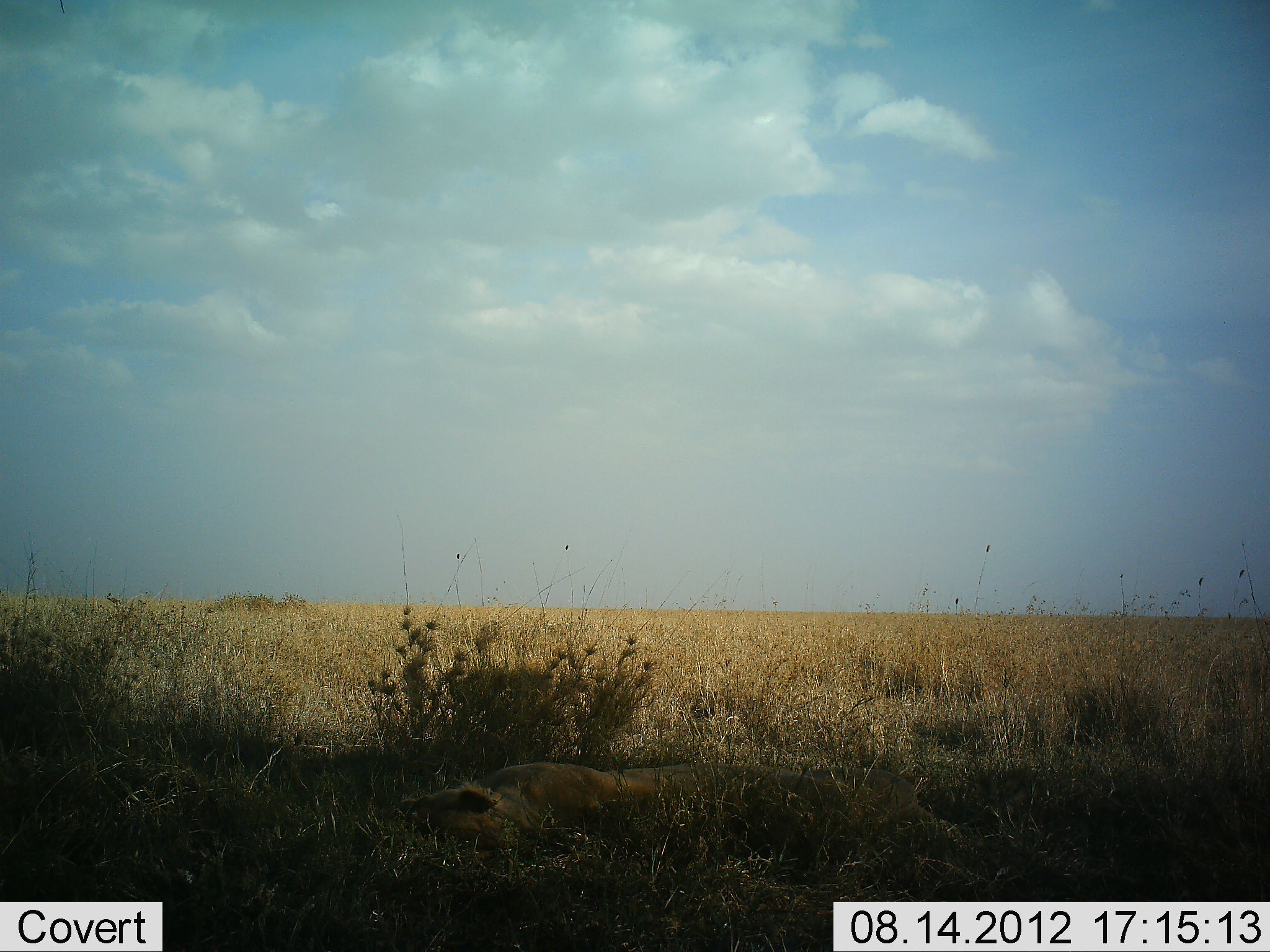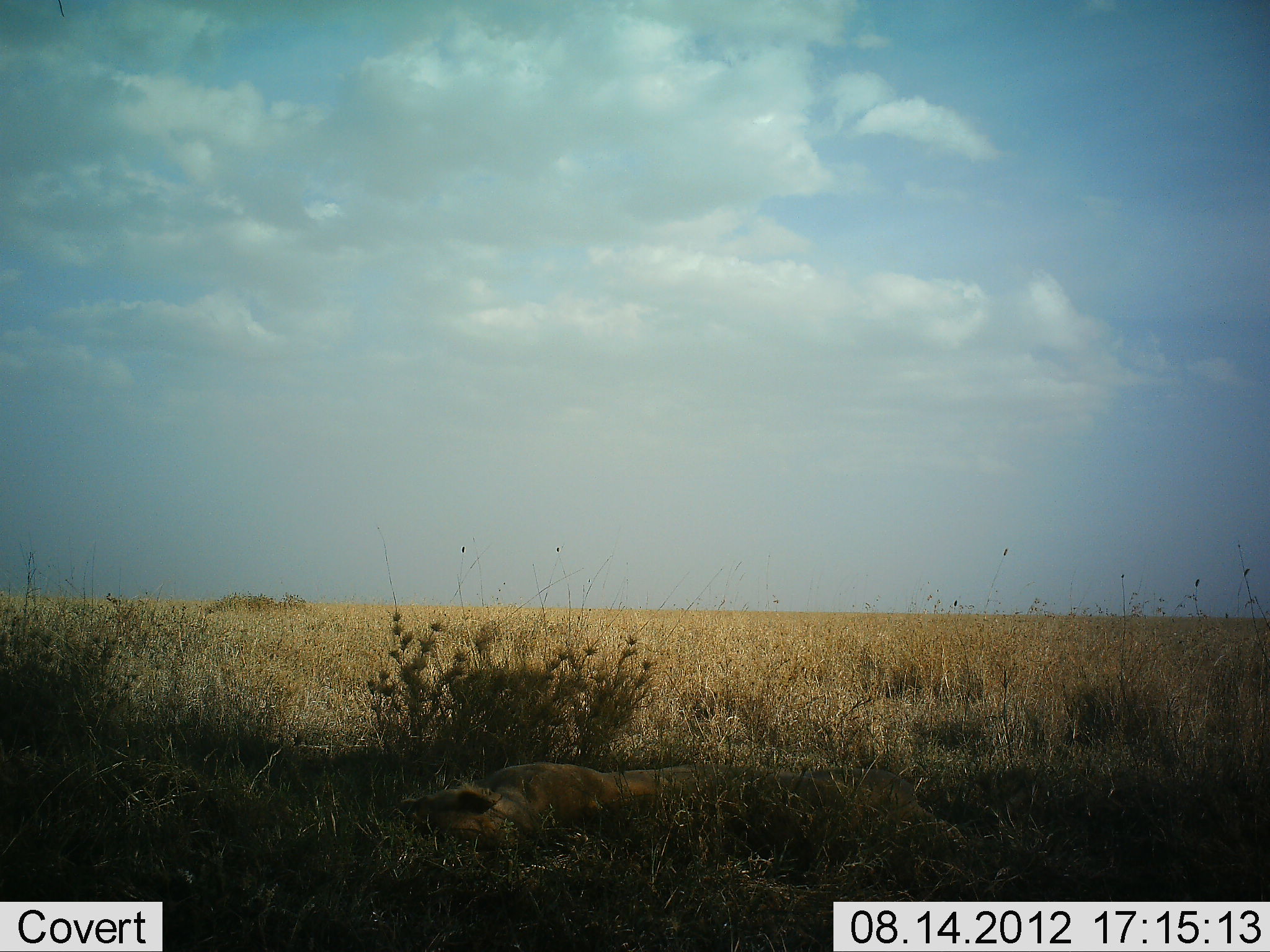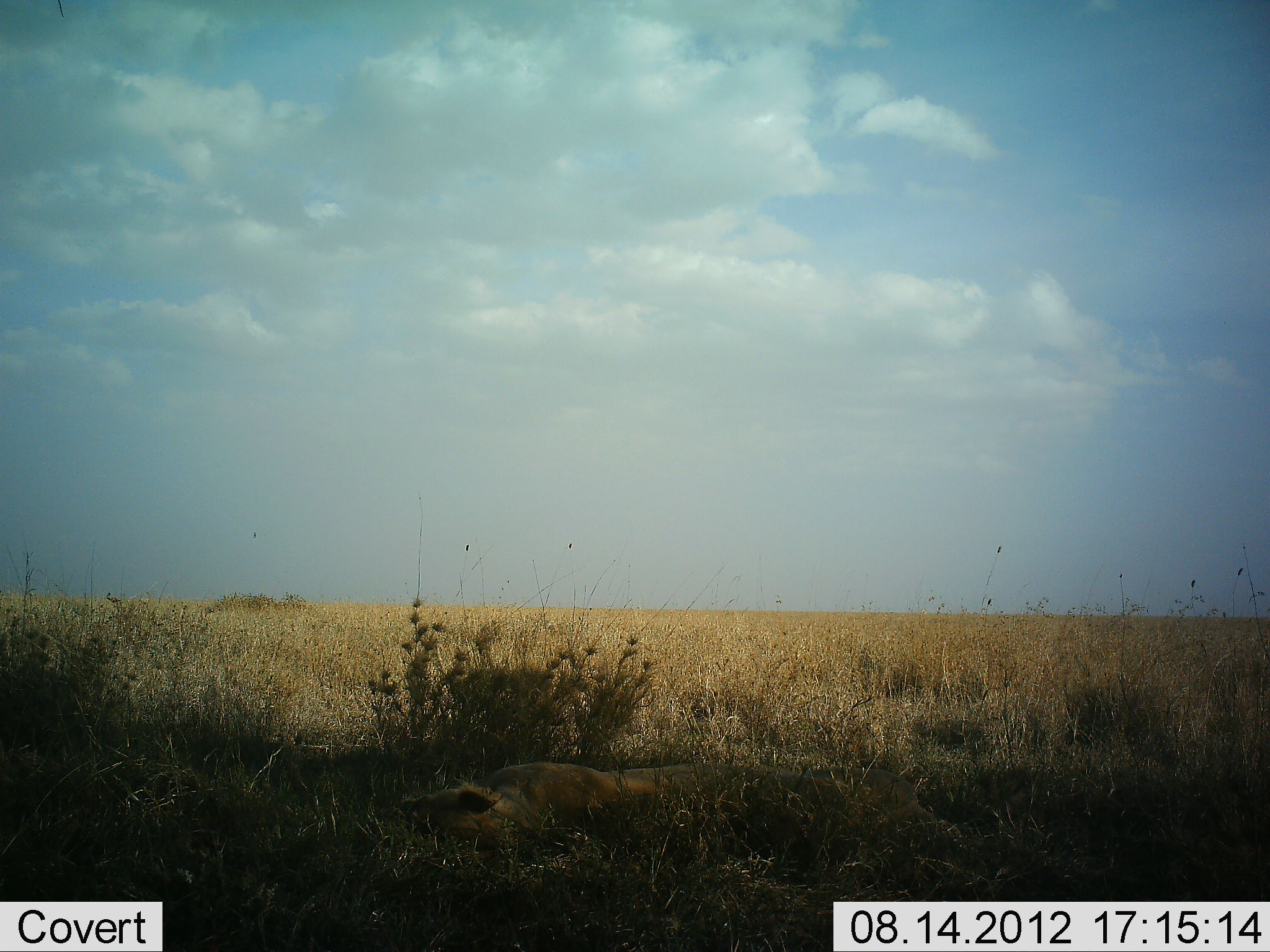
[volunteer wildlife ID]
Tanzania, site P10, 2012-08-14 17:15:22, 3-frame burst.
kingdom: Animalia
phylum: Chordata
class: Mammalia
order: Carnivora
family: Felidae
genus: Panthera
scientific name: Panthera leo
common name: lion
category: lionfemale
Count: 1.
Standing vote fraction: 0%.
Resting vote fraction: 100%.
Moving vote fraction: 0%.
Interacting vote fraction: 0%.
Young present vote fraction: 0%.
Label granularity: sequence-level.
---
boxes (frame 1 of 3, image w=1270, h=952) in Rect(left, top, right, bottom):
animal: Rect(397, 761, 965, 881)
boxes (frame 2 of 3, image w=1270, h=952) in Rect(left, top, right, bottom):
animal: Rect(396, 766, 967, 871)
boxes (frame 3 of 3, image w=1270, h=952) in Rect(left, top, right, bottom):
animal: Rect(396, 762, 971, 870)